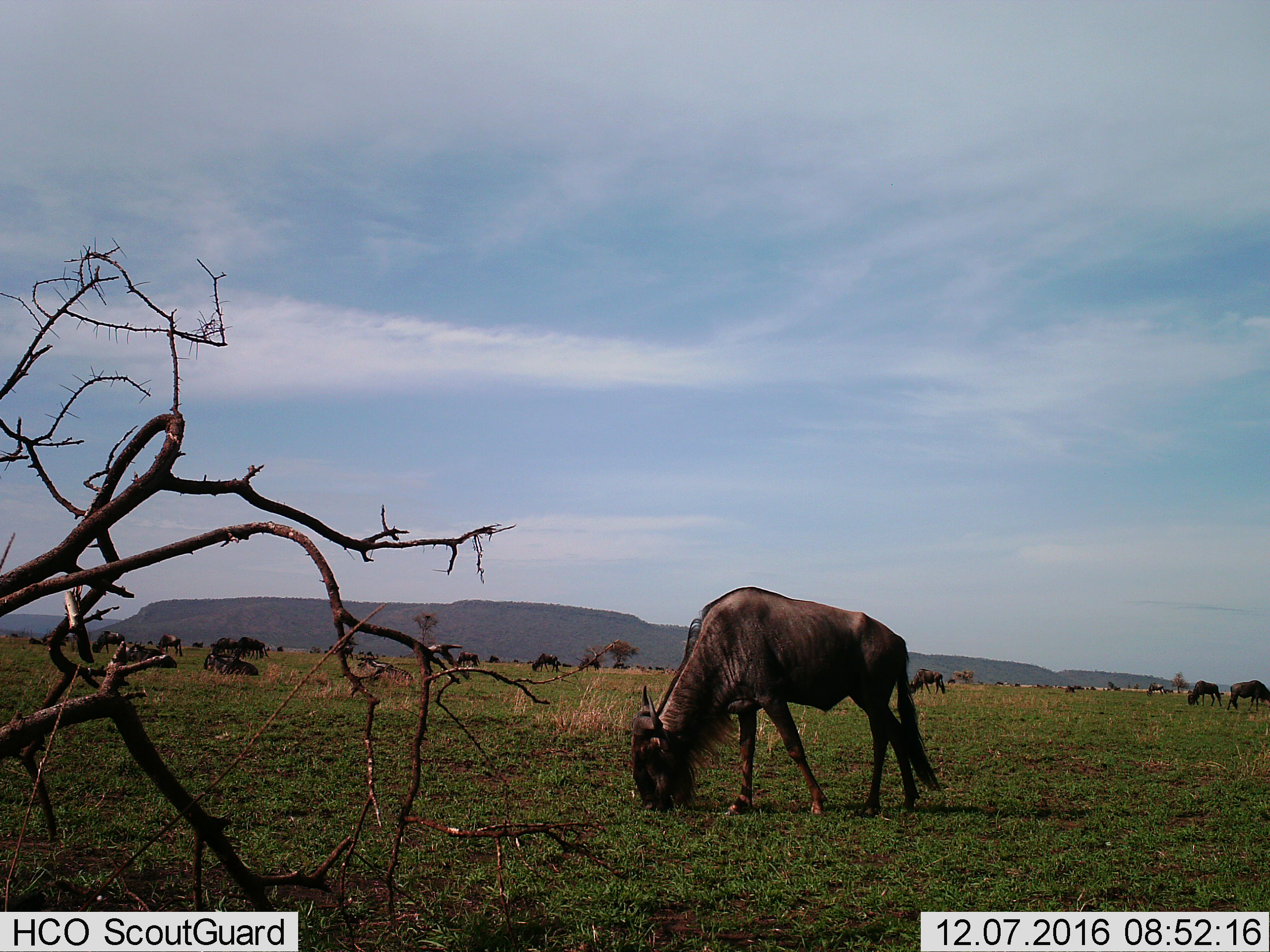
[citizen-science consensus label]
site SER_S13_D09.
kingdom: Animalia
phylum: Chordata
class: Mammalia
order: Artiodactyla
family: Bovidae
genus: Connochaetes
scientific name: Connochaetes taurinus taurinus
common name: blue wildebeest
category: wildebeestblue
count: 11-50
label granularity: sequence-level